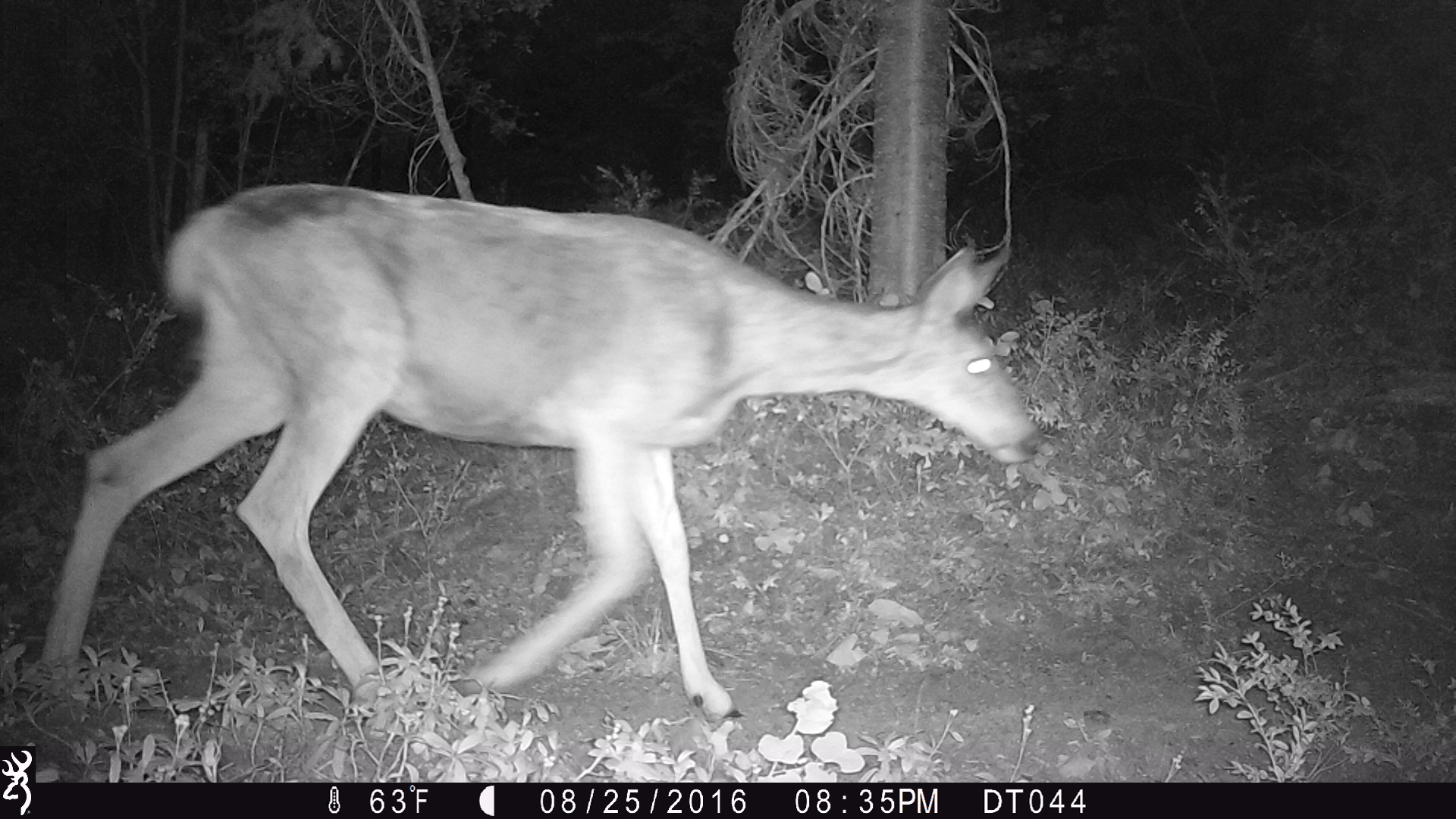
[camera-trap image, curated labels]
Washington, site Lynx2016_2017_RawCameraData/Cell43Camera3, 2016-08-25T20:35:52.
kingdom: Animalia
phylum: Chordata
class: Mammalia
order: Artiodactyla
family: Cervidae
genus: Odocoileus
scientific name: Odocoileus hemionus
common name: mule deer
Odocoileus hemionus (mule deer). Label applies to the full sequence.